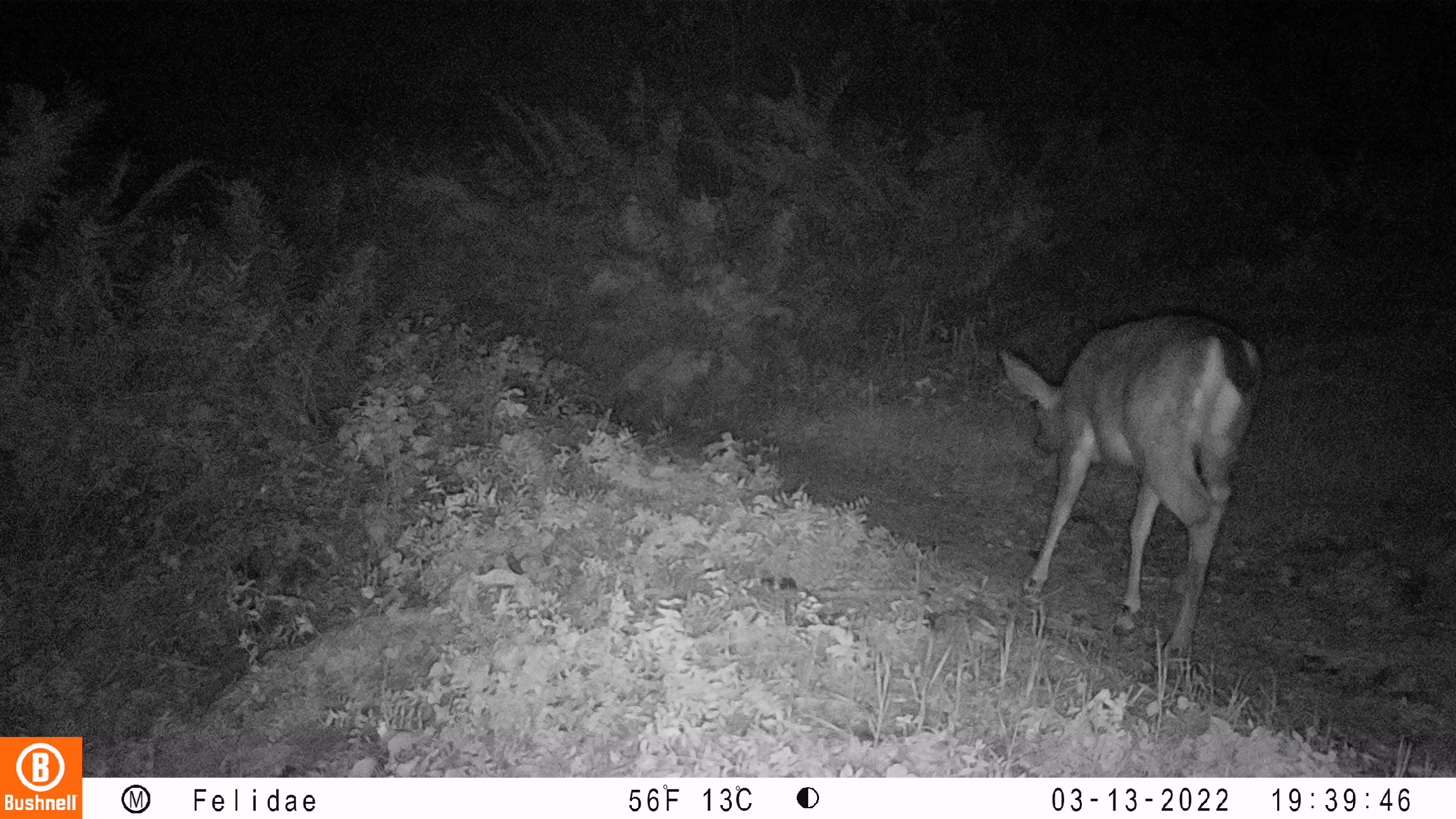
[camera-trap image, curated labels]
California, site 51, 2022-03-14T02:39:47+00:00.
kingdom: Animalia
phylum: Chordata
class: Mammalia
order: Artiodactyla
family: Cervidae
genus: Odocoileus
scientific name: Odocoileus hemionus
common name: mule deer